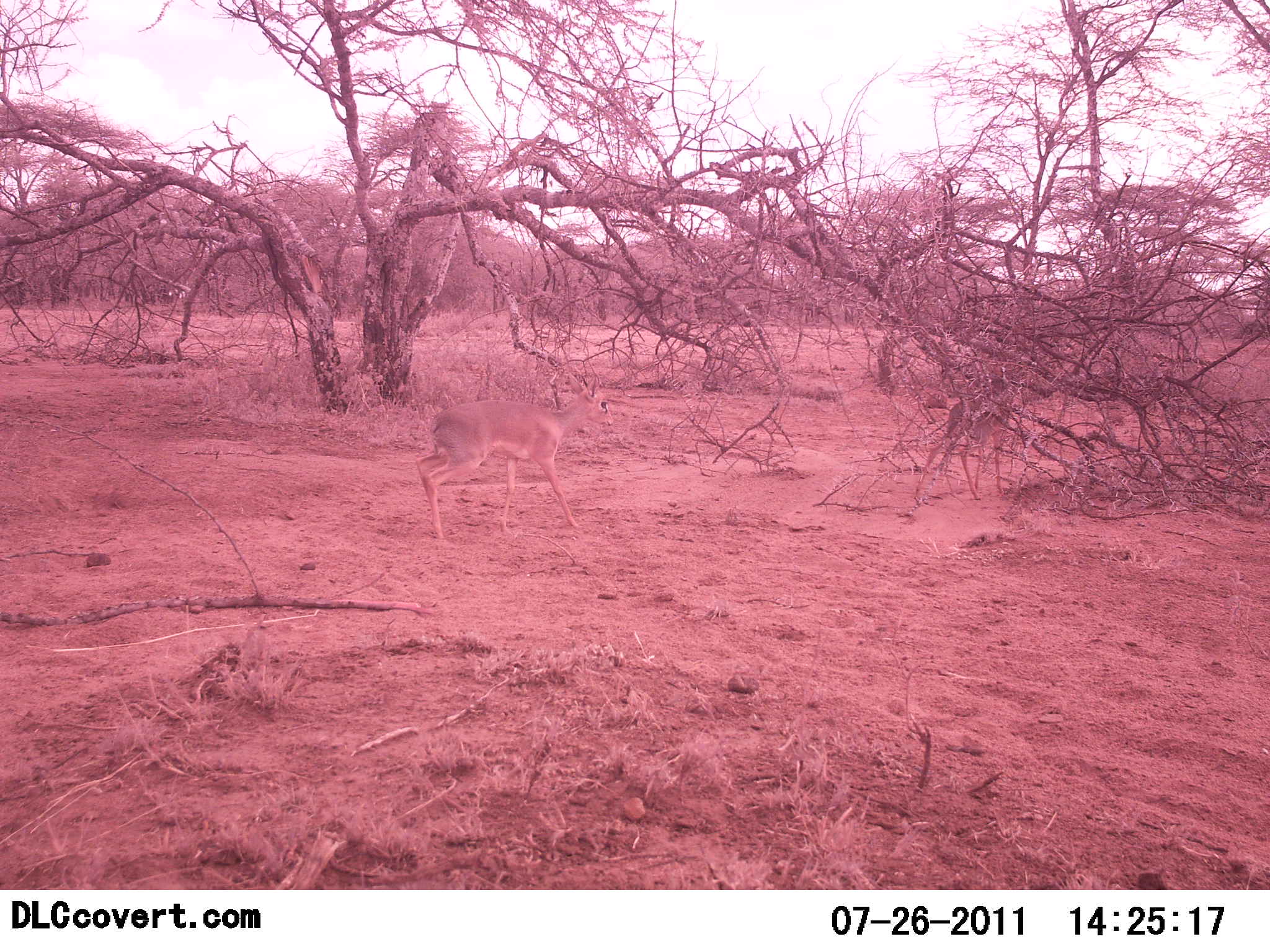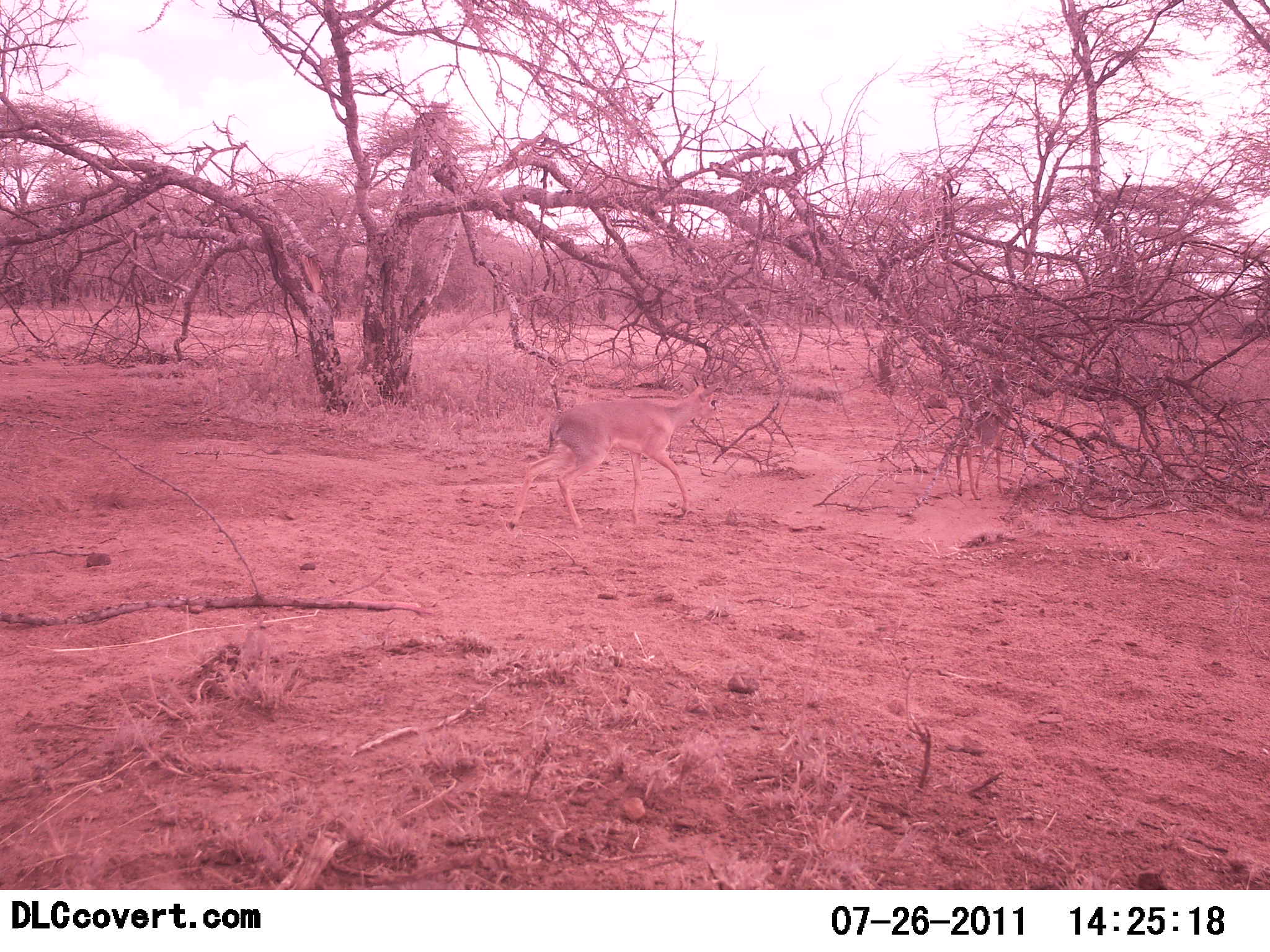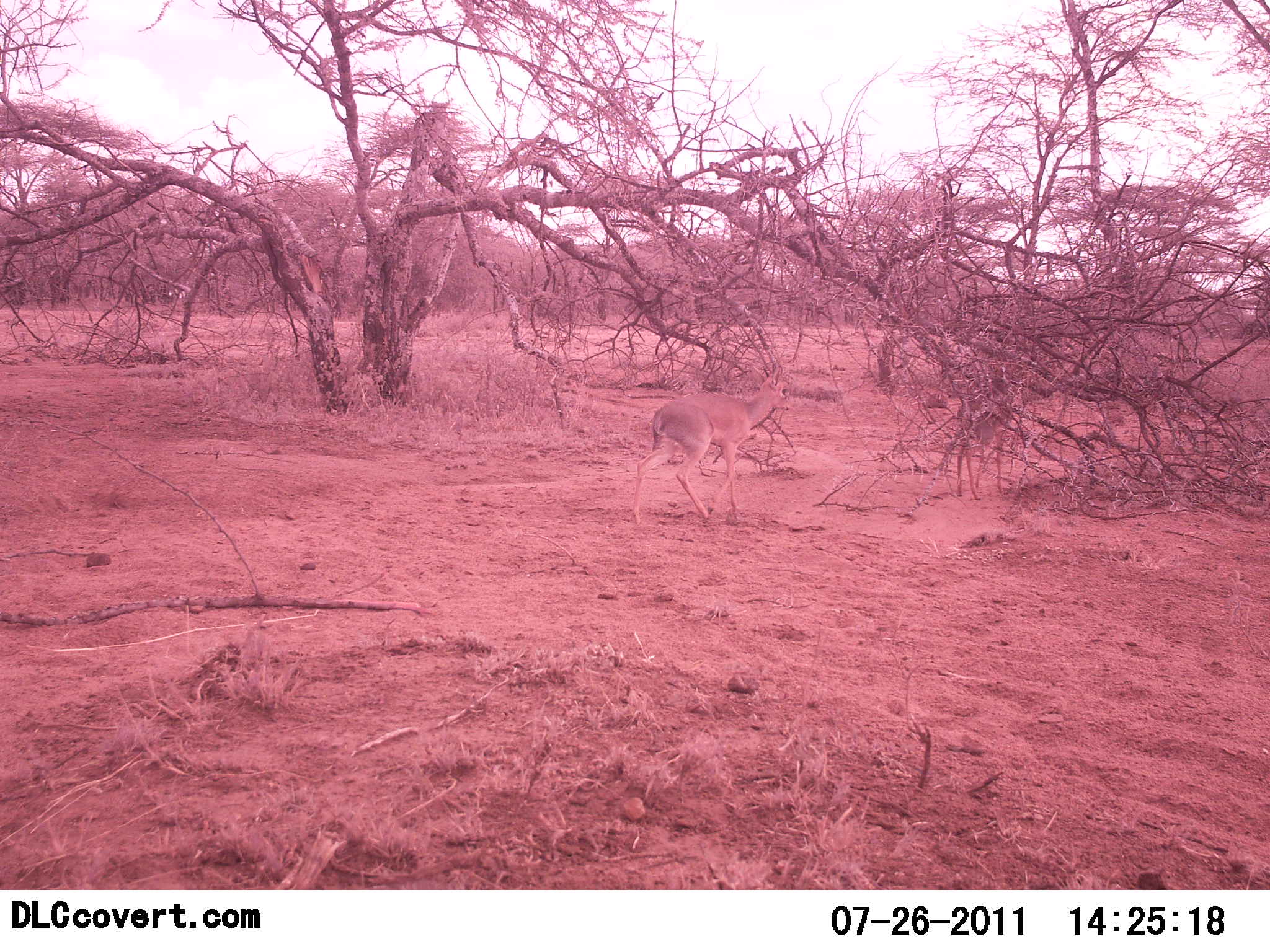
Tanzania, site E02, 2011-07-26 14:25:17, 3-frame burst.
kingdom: Animalia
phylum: Chordata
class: Mammalia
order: Artiodactyla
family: Bovidae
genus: Madoqua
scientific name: Madoqua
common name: dikdik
Dikdik (Madoqua), count 2. Behavior (volunteer vote fractions): standing 18%, resting 0%, moving 100%, interacting 0%. Young present (vote fraction): 0%. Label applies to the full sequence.